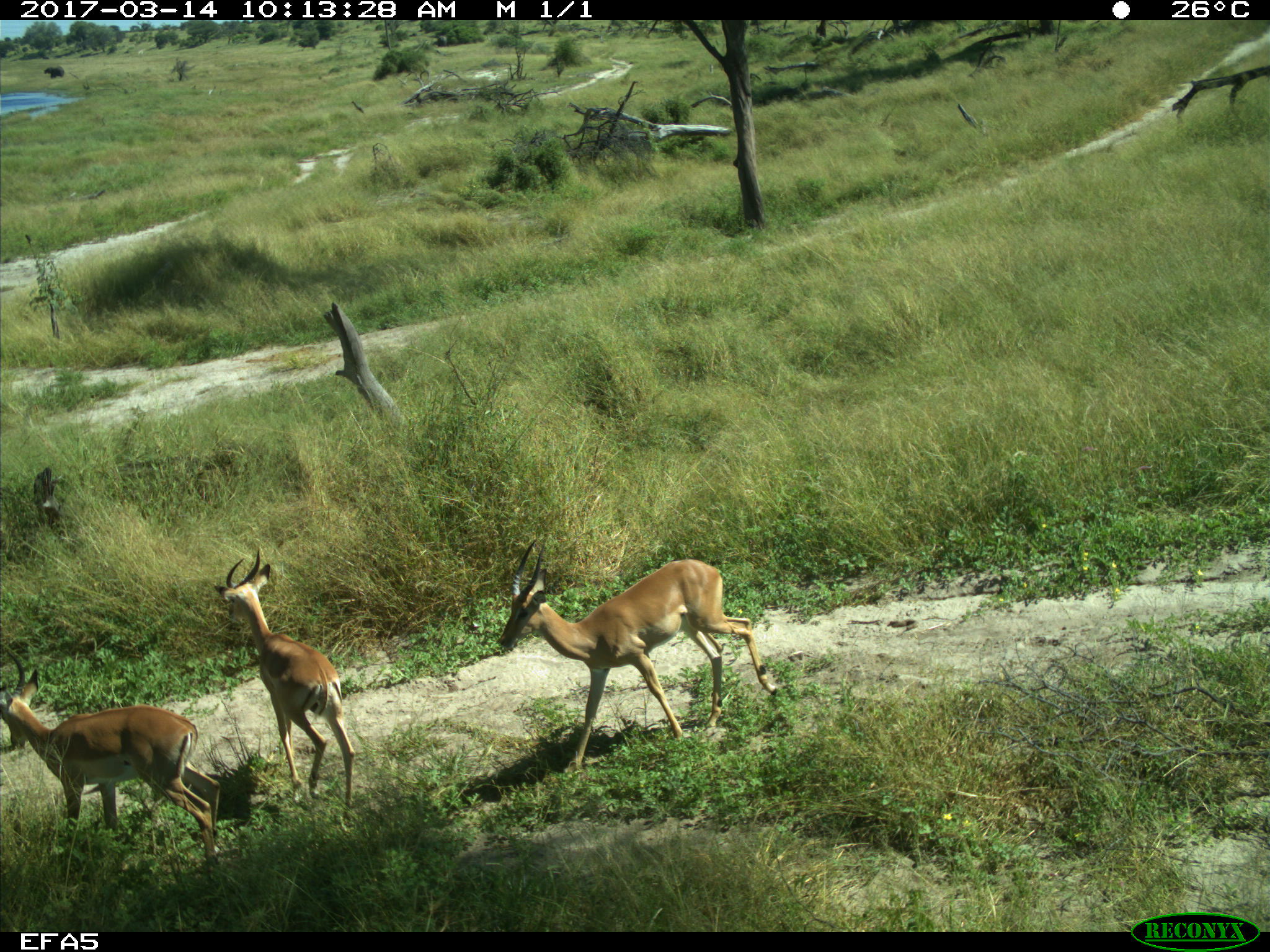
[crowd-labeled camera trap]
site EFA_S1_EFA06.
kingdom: Animalia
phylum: Chordata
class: Mammalia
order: Artiodactyla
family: Bovidae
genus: Aepyceros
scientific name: Aepyceros melampus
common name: impala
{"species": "impala (Aepyceros melampus)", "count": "3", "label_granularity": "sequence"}